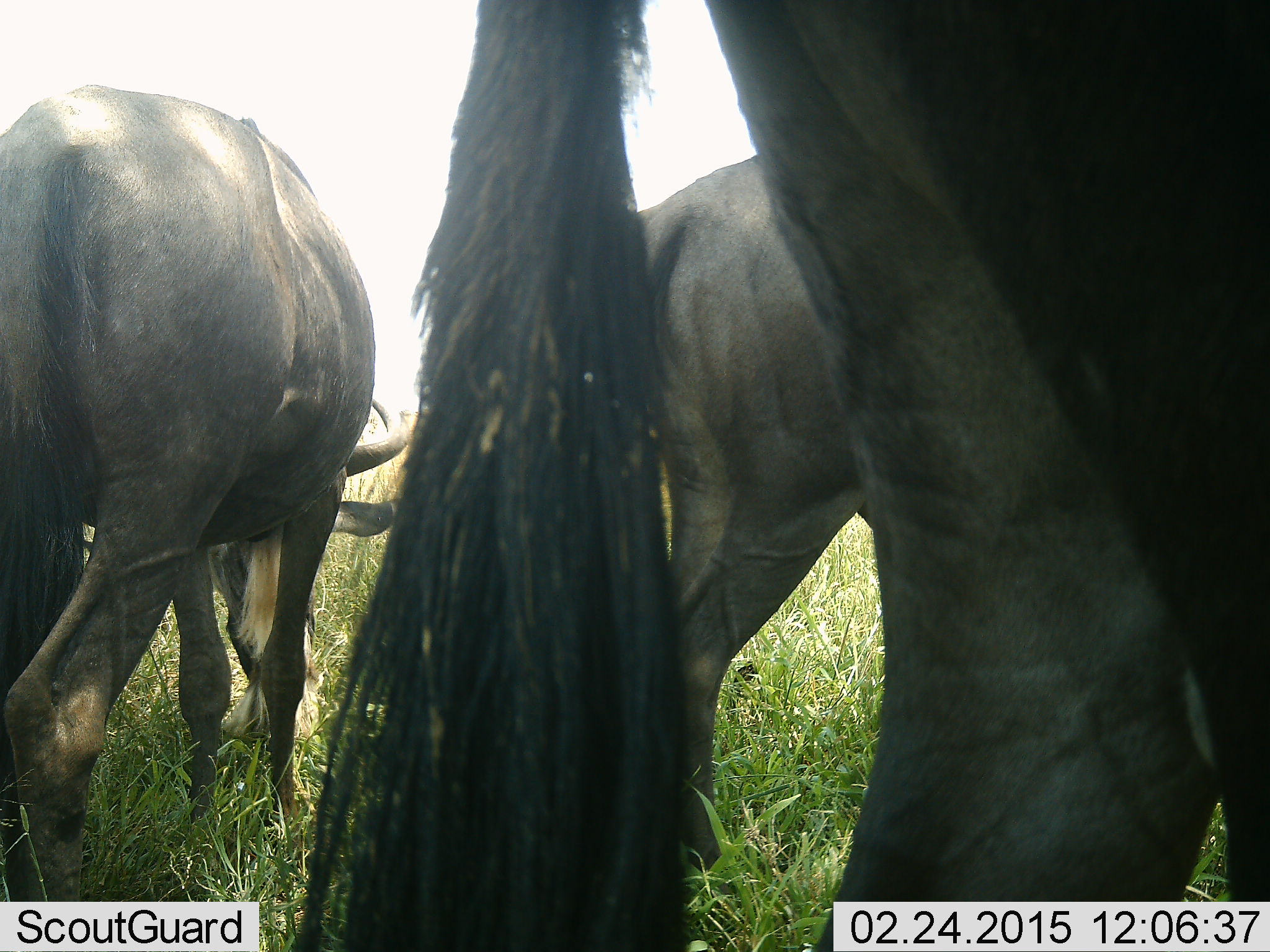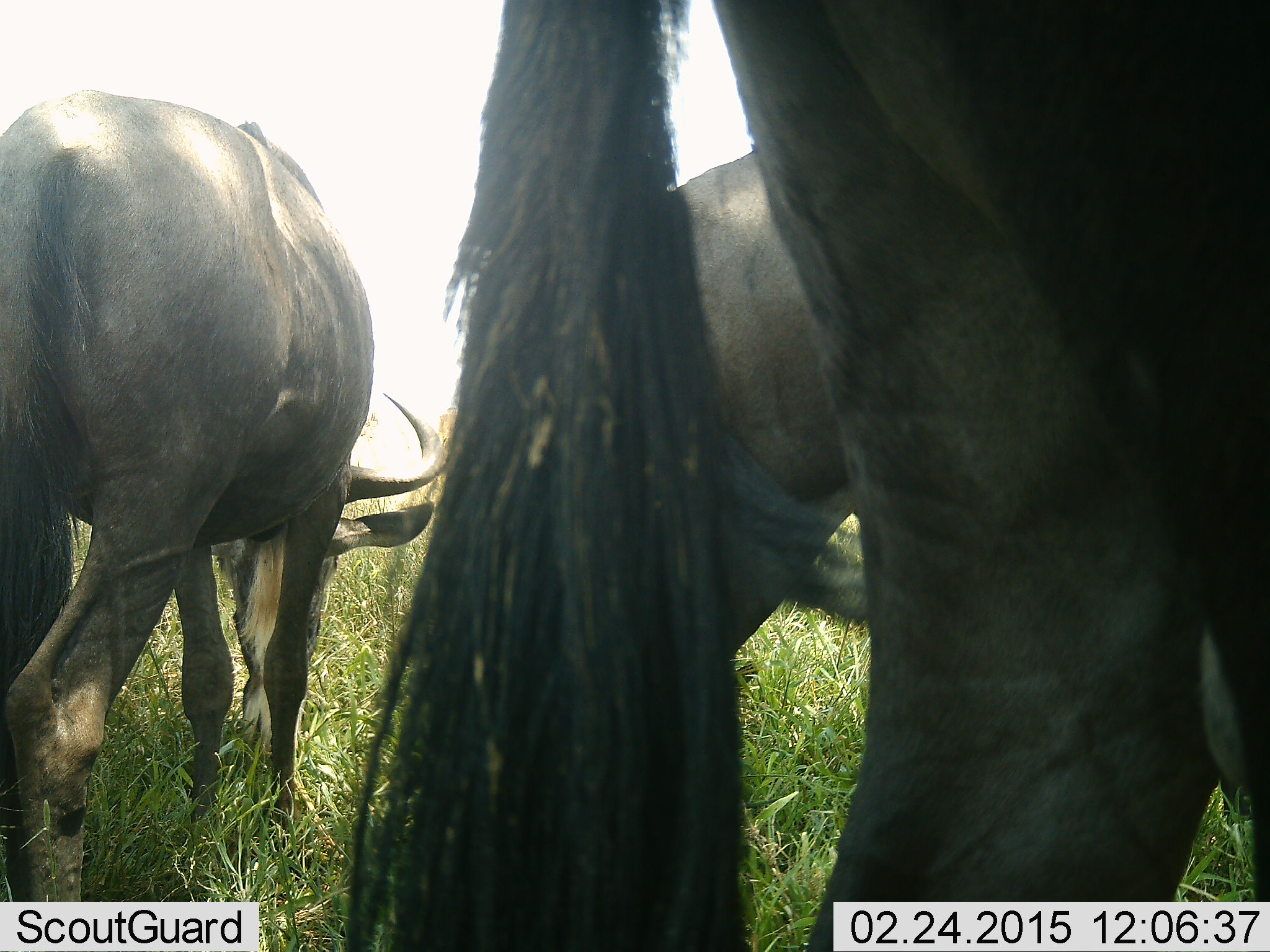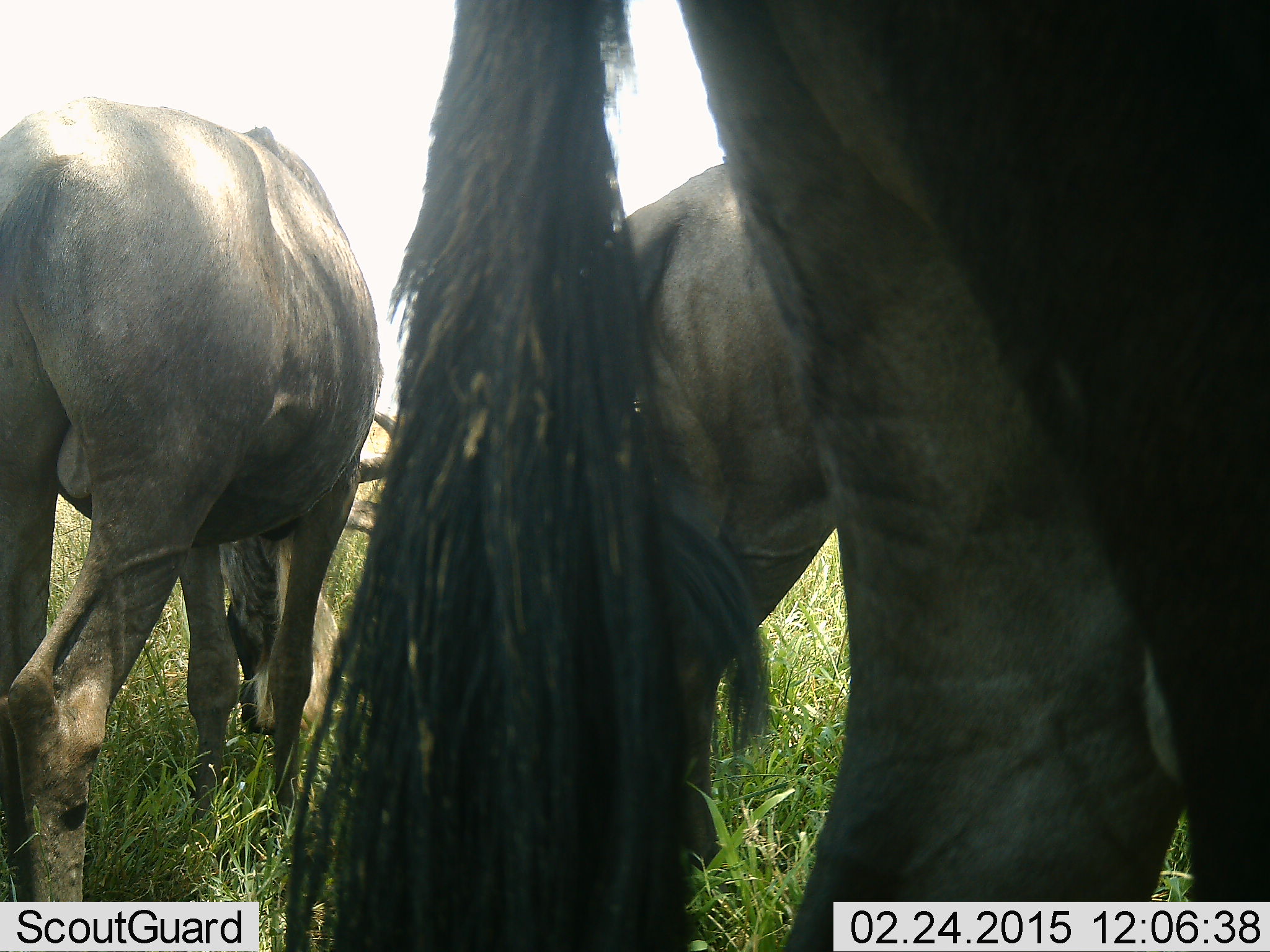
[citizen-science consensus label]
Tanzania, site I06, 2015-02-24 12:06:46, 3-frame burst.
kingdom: Animalia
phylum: Chordata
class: Mammalia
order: Artiodactyla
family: Bovidae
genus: Connochaetes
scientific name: Connochaetes taurinus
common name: blue wildebeest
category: wildebeest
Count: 3.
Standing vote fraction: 50%.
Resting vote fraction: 0%.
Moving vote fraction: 0%.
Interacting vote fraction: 0%.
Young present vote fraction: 0%.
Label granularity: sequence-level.